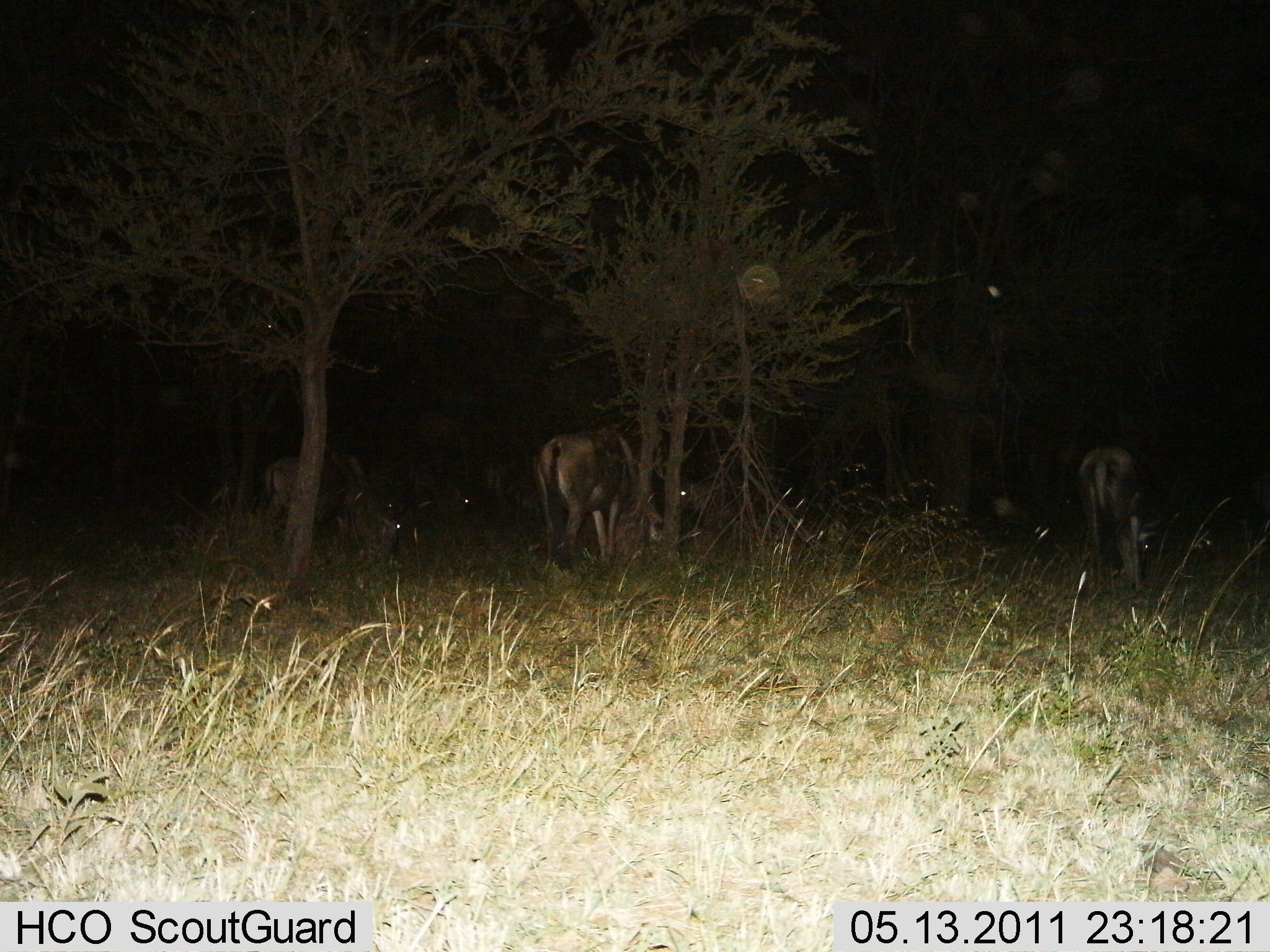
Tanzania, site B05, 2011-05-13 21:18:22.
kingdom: Animalia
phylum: Chordata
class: Mammalia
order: Artiodactyla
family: Bovidae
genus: Connochaetes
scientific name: Connochaetes taurinus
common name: blue wildebeest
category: wildebeest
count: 5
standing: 40%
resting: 20%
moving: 0%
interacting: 0%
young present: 0%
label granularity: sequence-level